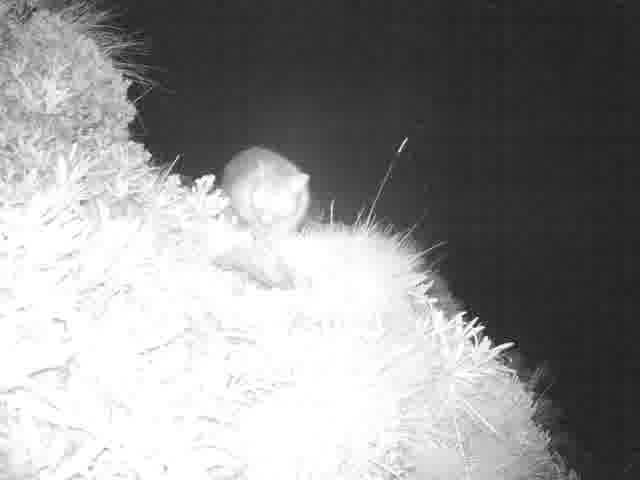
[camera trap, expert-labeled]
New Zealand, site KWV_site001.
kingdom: Animalia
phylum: Chordata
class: Mammalia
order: Diprotodontia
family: Phalangeridae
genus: Trichosurus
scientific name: Trichosurus vulpecula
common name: common brushtail possum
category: possum